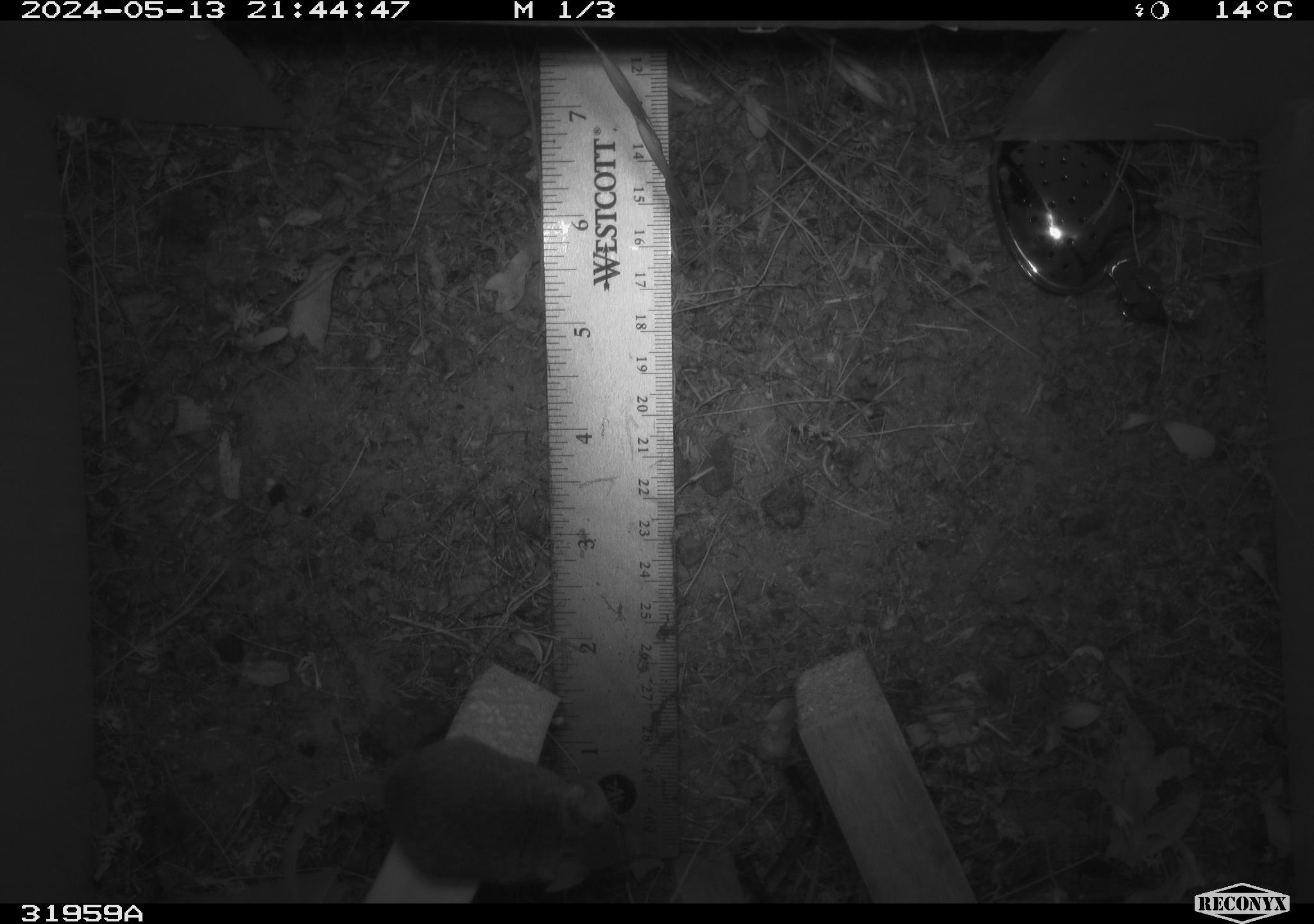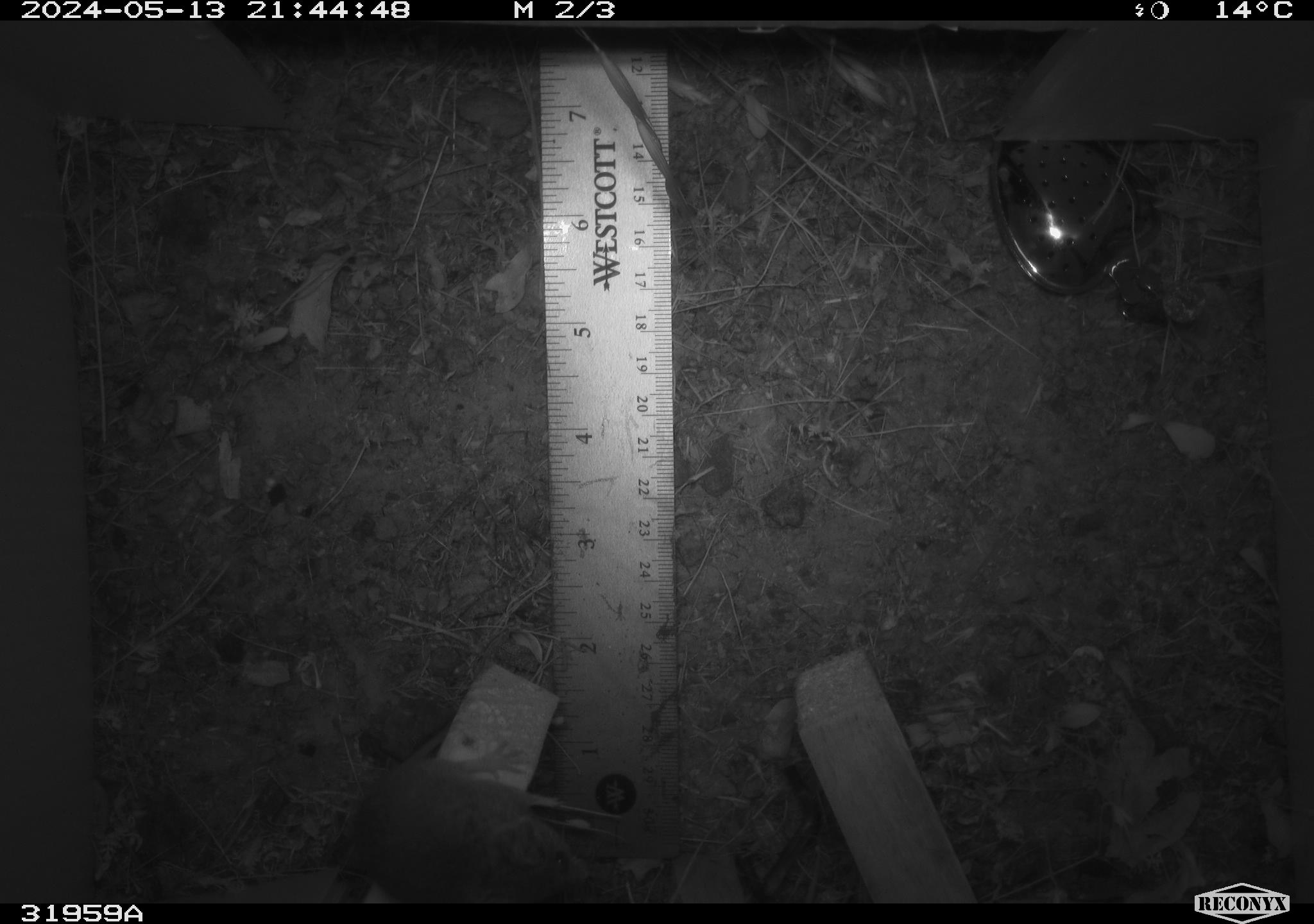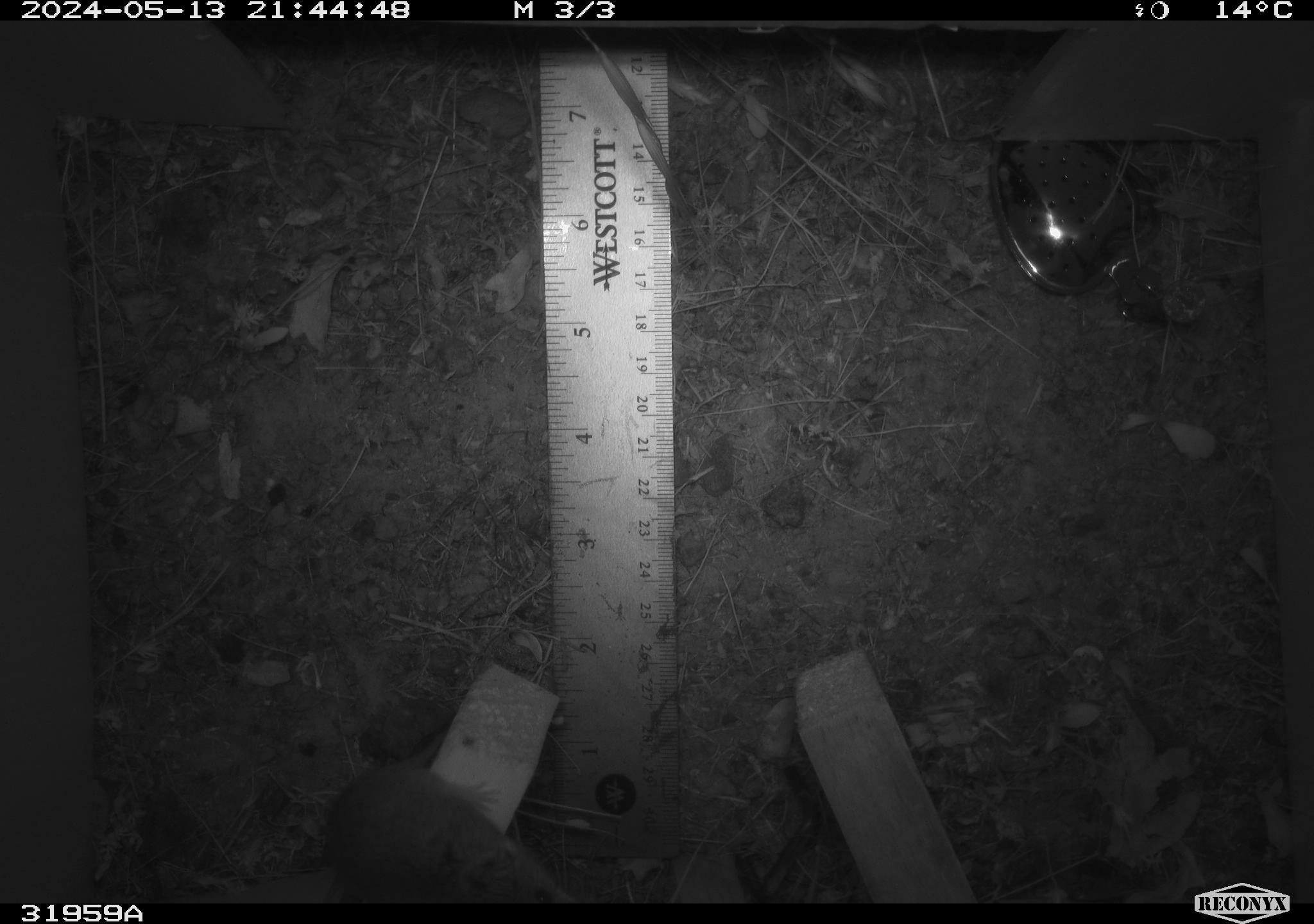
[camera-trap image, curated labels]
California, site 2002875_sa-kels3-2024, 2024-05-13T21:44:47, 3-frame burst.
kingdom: Animalia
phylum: Chordata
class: Mammalia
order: Rodentia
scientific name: Rodentia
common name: mouse species